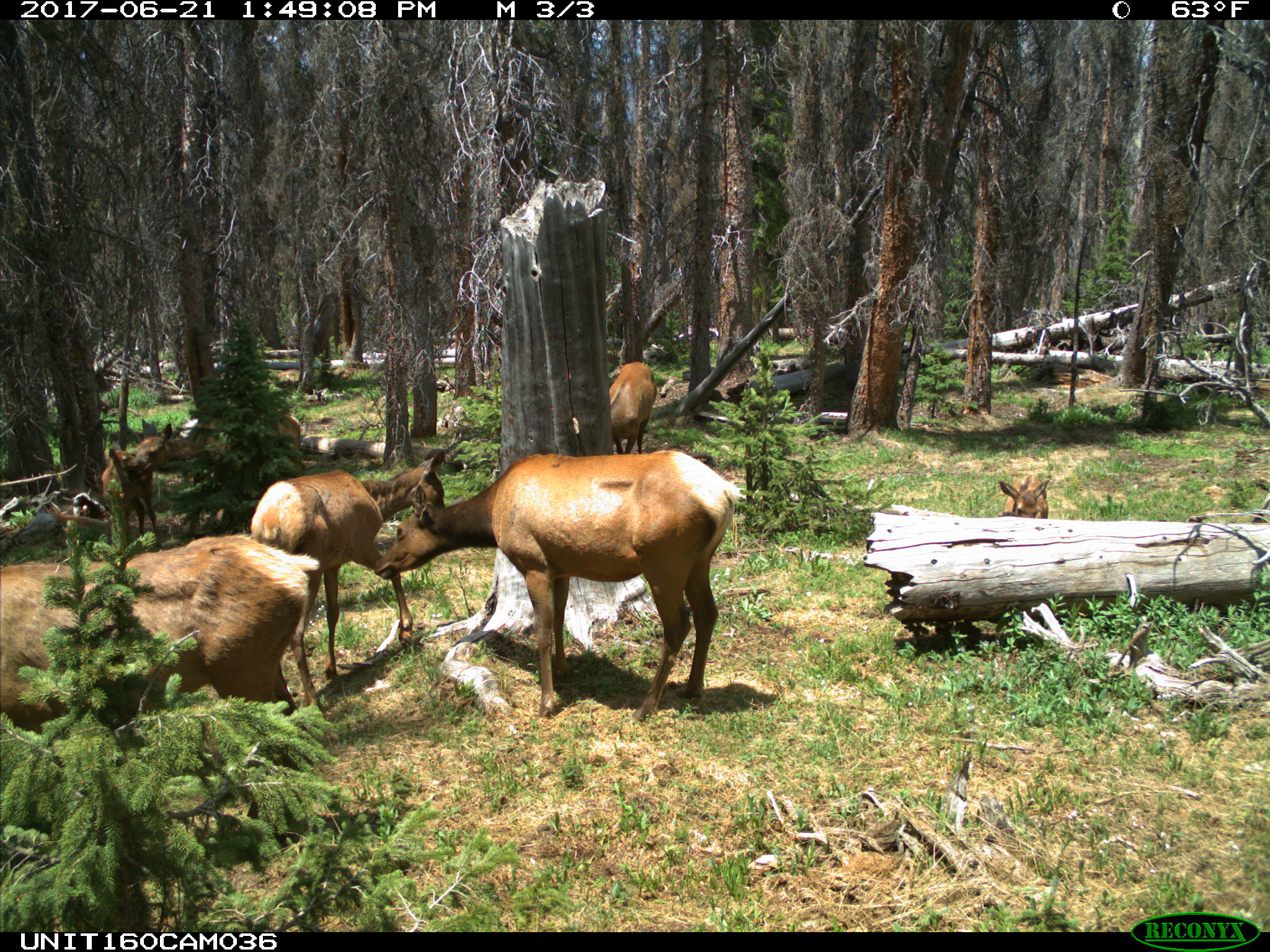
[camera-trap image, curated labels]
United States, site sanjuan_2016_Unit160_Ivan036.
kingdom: Animalia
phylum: Chordata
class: Mammalia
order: Artiodactyla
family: Cervidae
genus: Cervus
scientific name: Cervus elaphus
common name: red deer